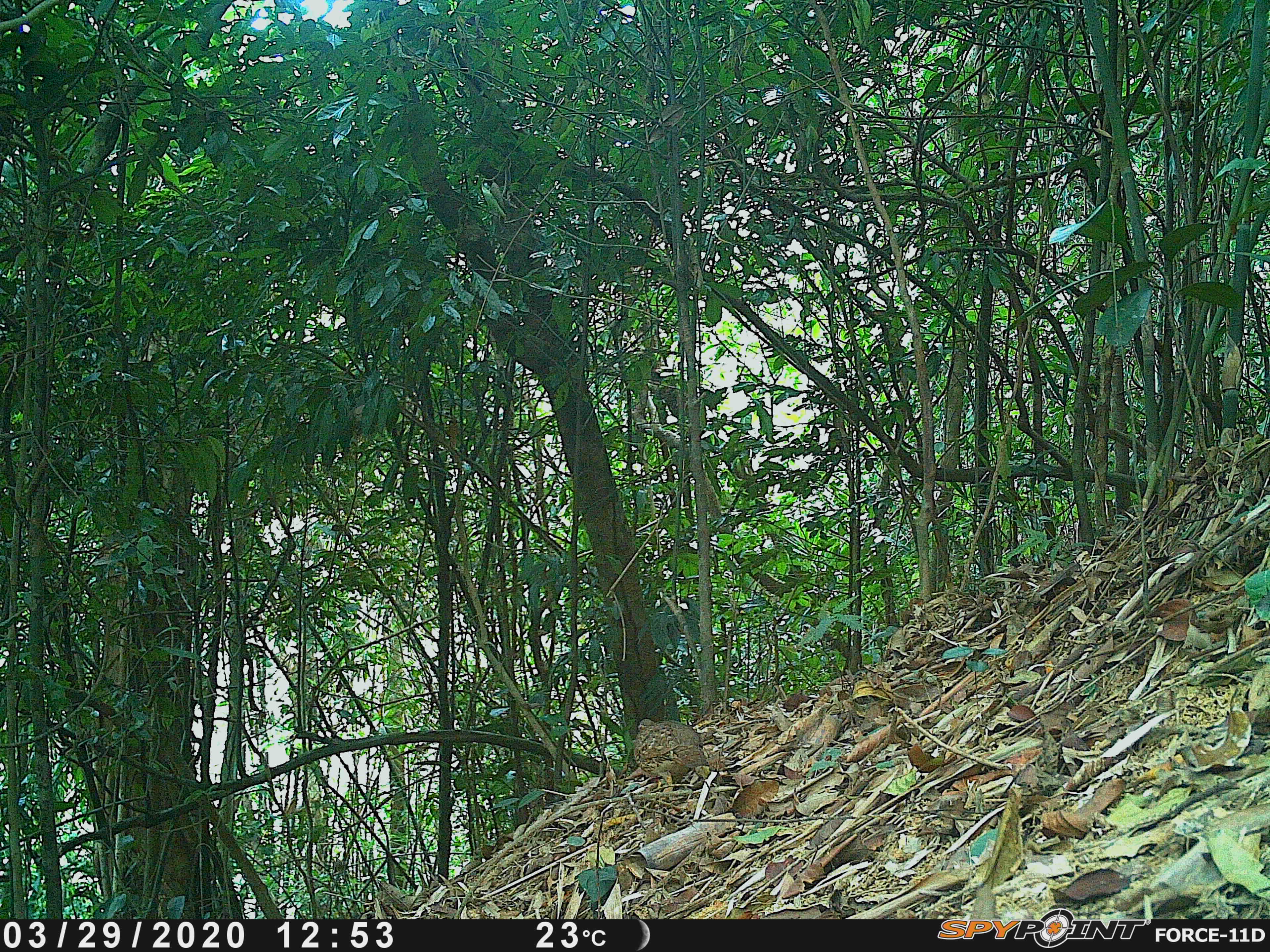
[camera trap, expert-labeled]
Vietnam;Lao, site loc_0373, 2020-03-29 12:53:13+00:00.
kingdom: Animalia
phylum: Chordata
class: Aves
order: Galliformes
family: Phasianidae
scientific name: Phasianidae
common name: partridge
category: unidentified partridge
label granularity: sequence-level